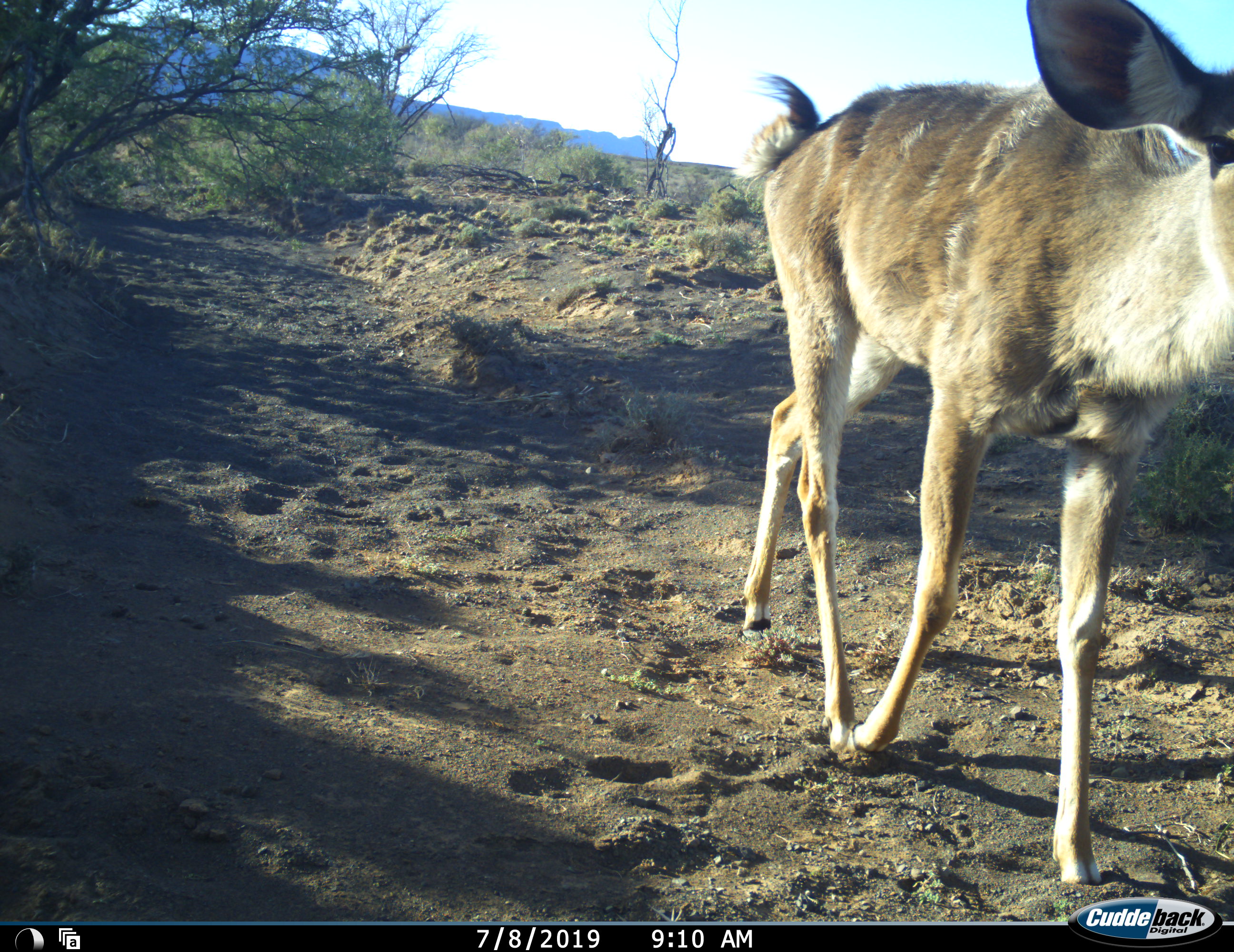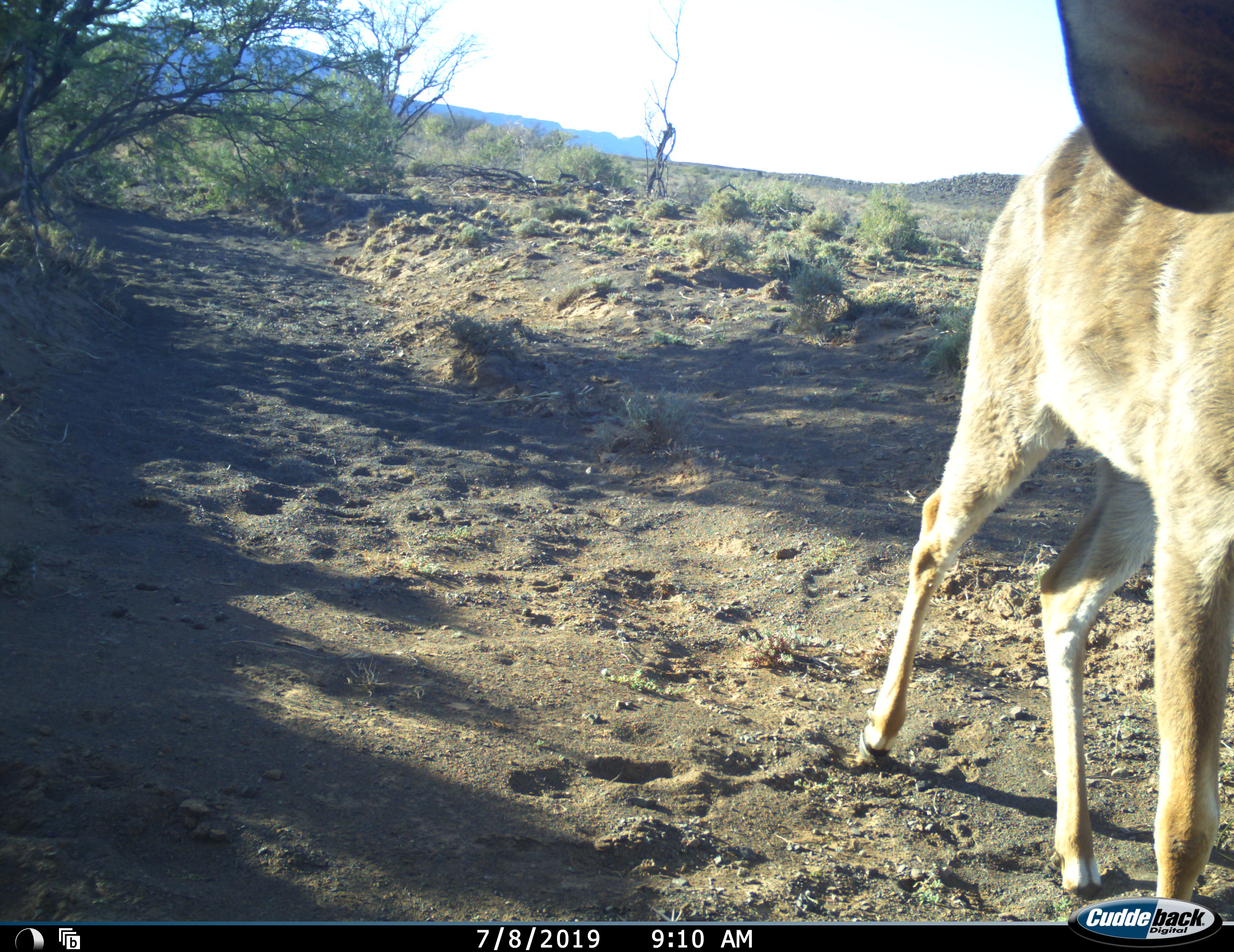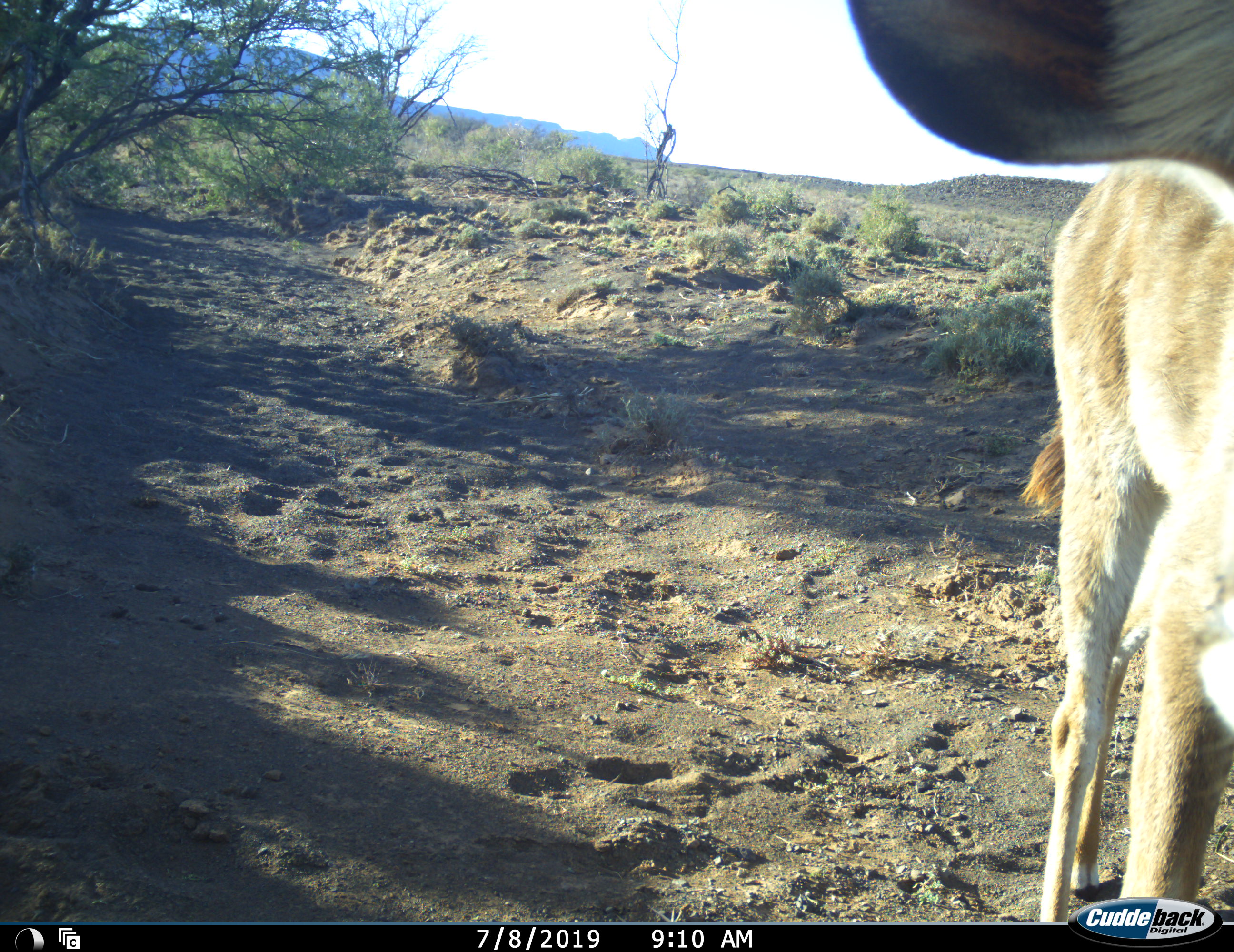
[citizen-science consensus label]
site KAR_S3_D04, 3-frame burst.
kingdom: Animalia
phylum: Chordata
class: Mammalia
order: Artiodactyla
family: Bovidae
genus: Tragelaphus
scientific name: Tragelaphus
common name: kudu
Kudu (Tragelaphus), count 1. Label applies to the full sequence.